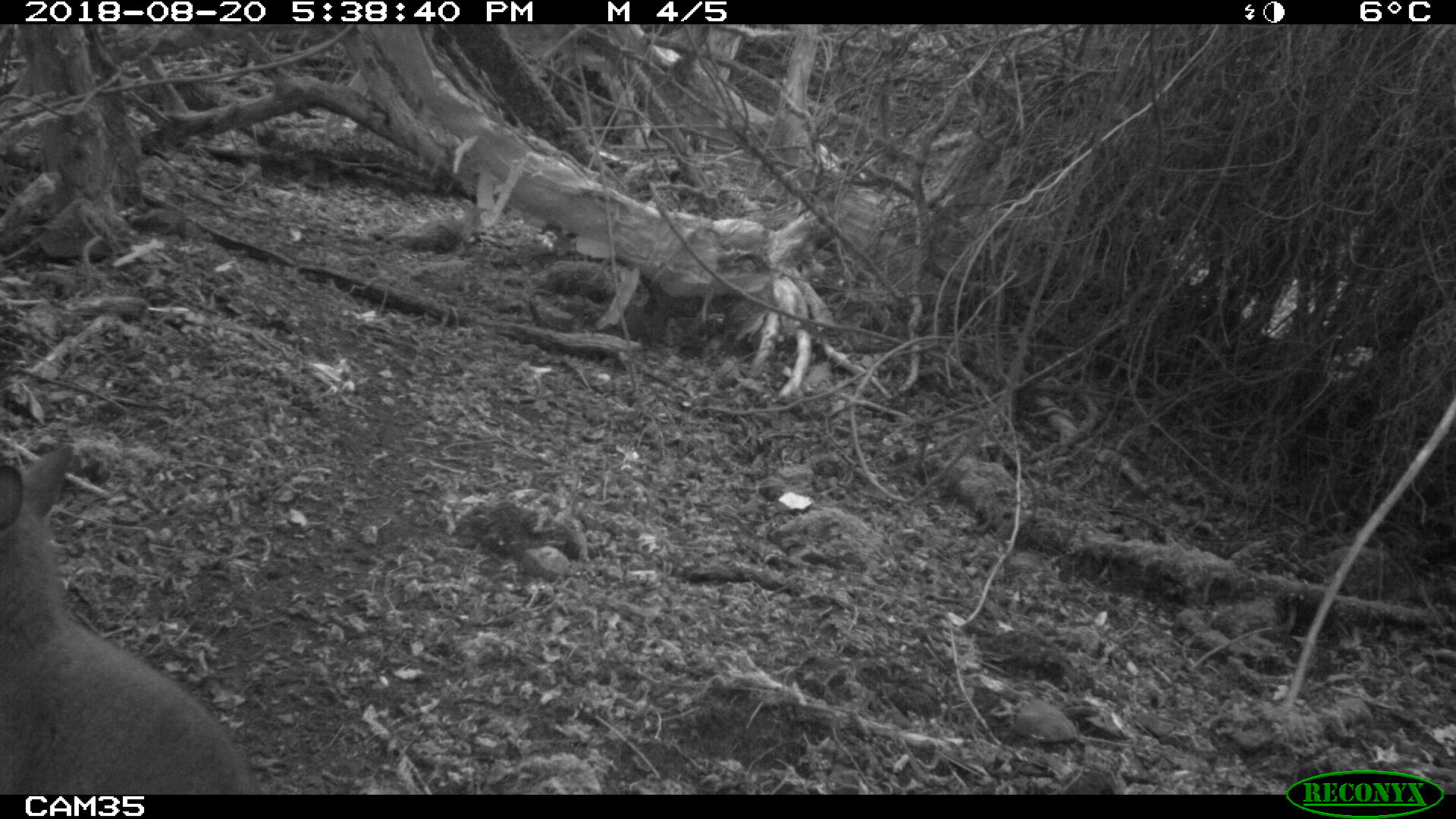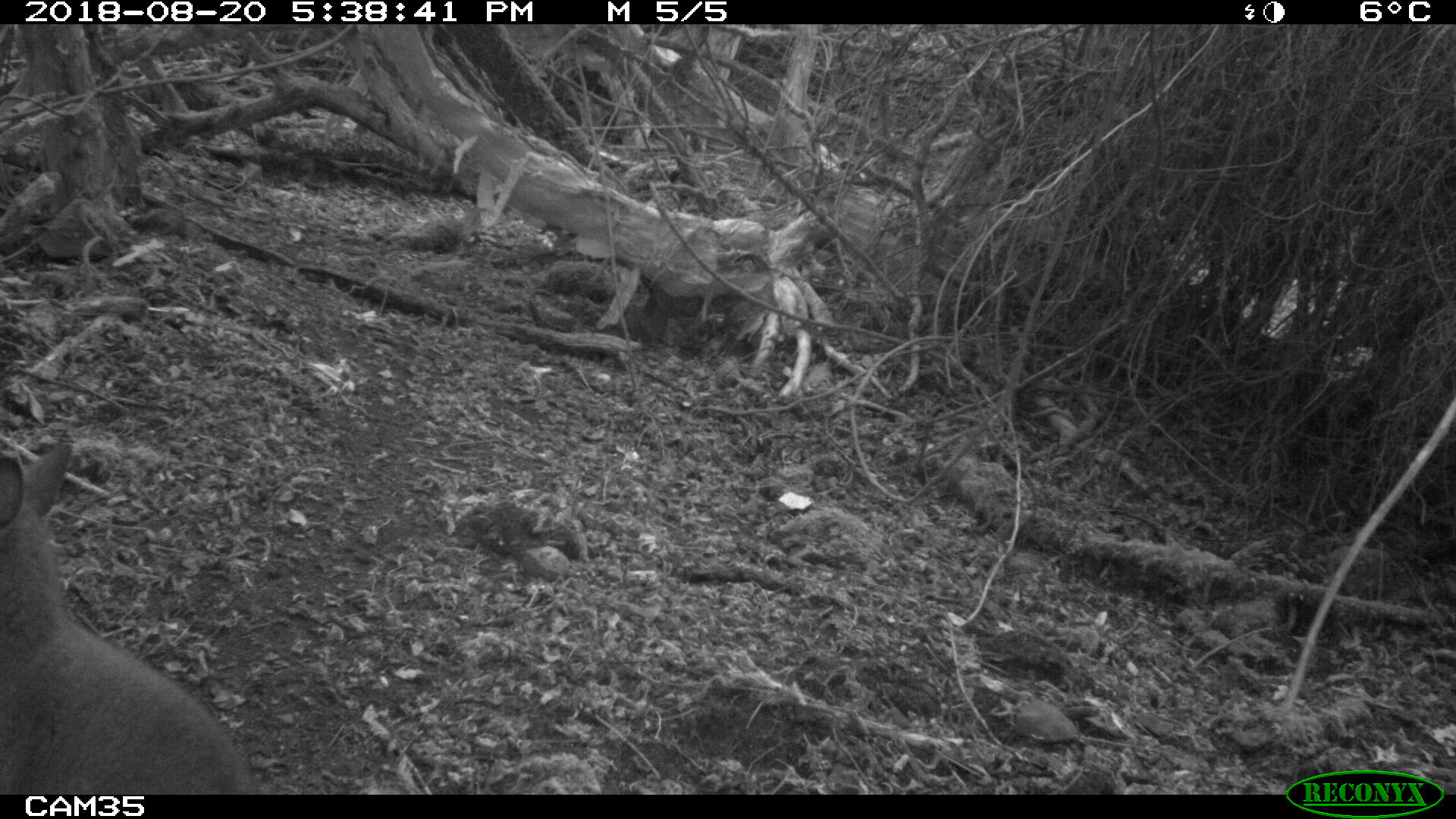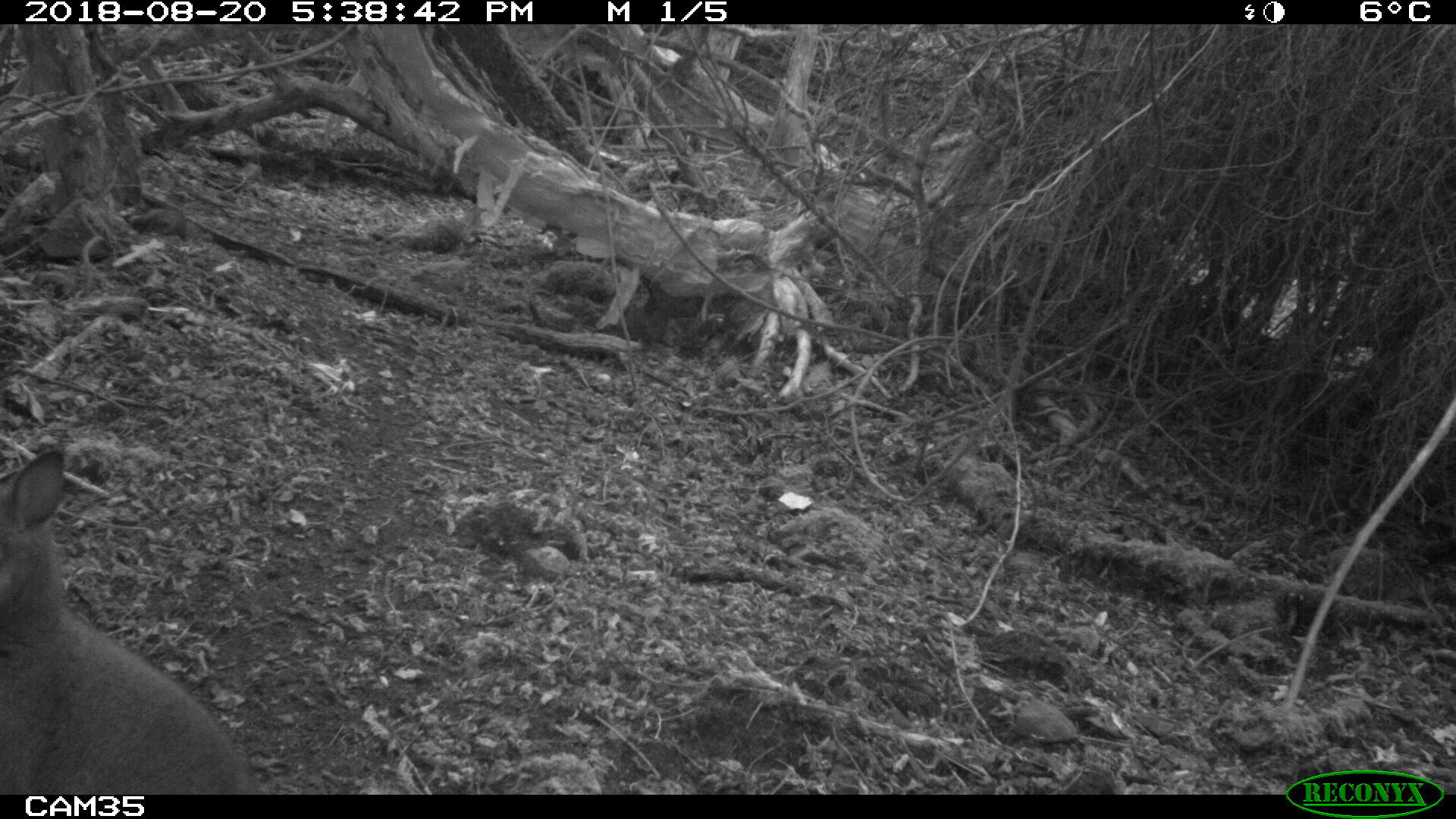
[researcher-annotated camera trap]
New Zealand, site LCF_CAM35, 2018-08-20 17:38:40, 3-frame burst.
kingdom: Animalia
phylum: Chordata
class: Mammalia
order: Diprotodontia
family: Macropodidae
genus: Notamacropus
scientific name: Notamacropus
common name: wallaby